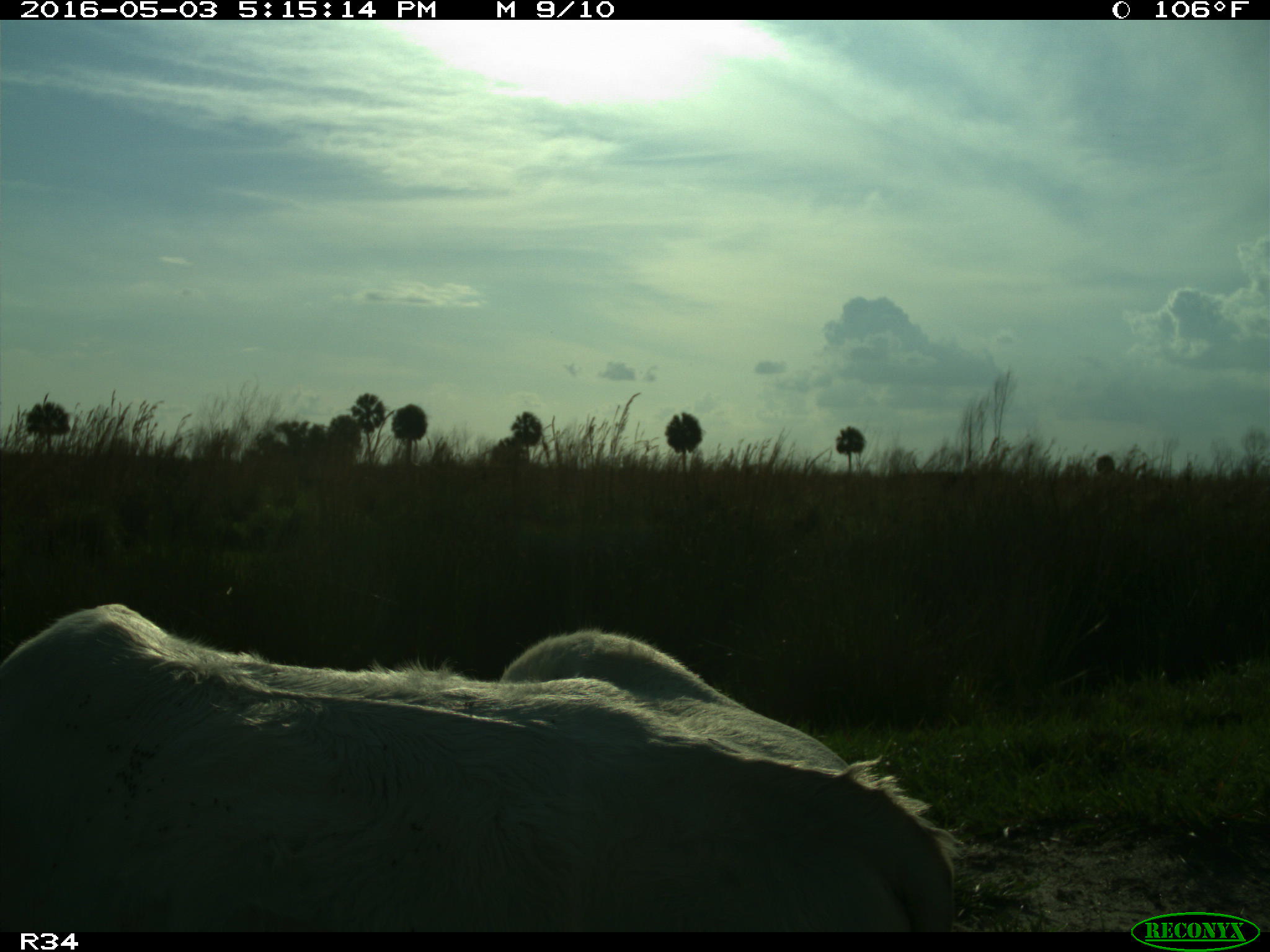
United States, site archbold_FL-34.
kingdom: Animalia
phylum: Chordata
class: Mammalia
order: Artiodactyla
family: Bovidae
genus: Bos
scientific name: Bos taurus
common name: domestic cow